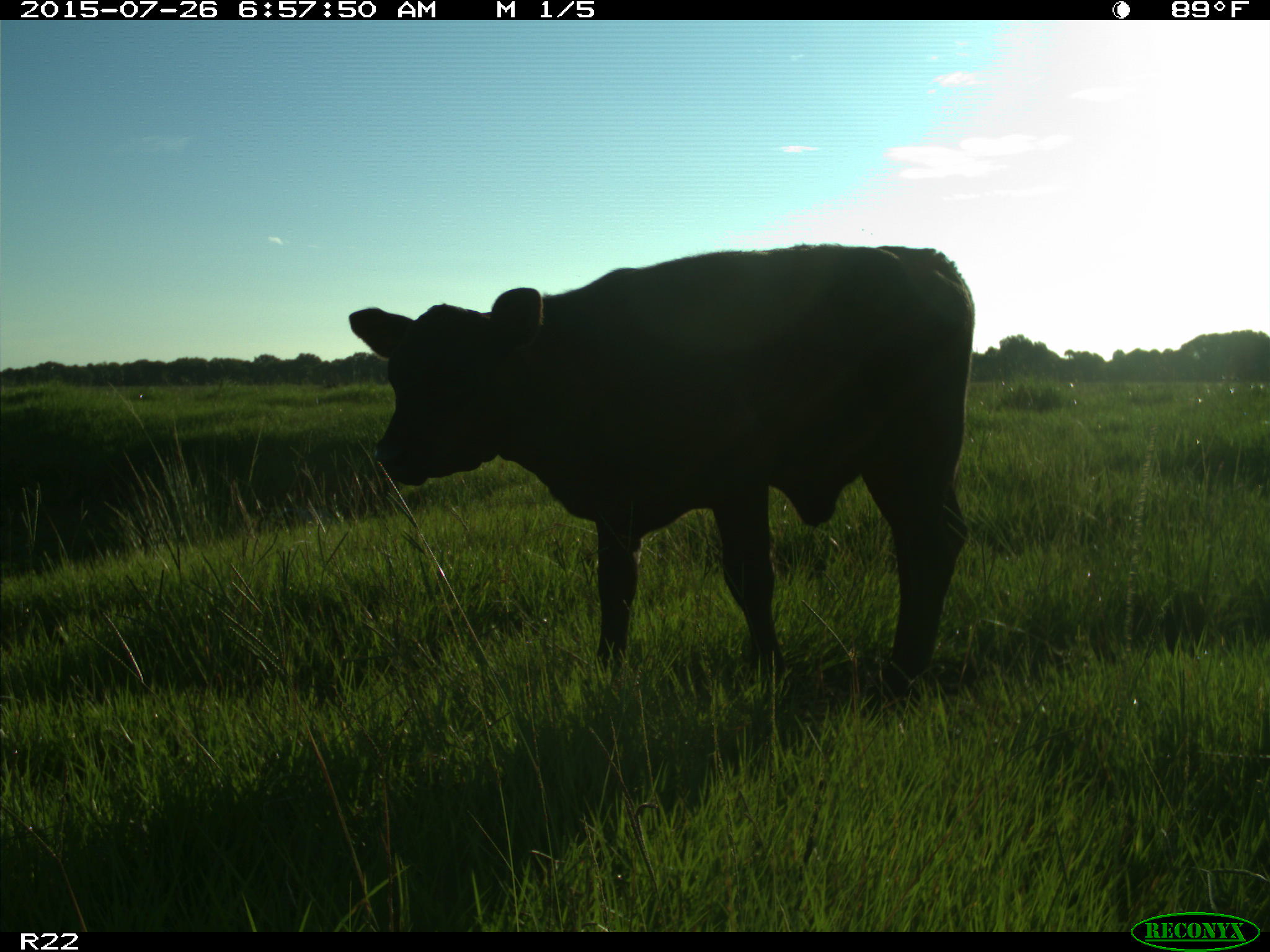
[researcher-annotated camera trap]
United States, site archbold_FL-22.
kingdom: Animalia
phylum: Chordata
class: Mammalia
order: Artiodactyla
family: Bovidae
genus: Bos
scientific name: Bos taurus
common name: domestic cow